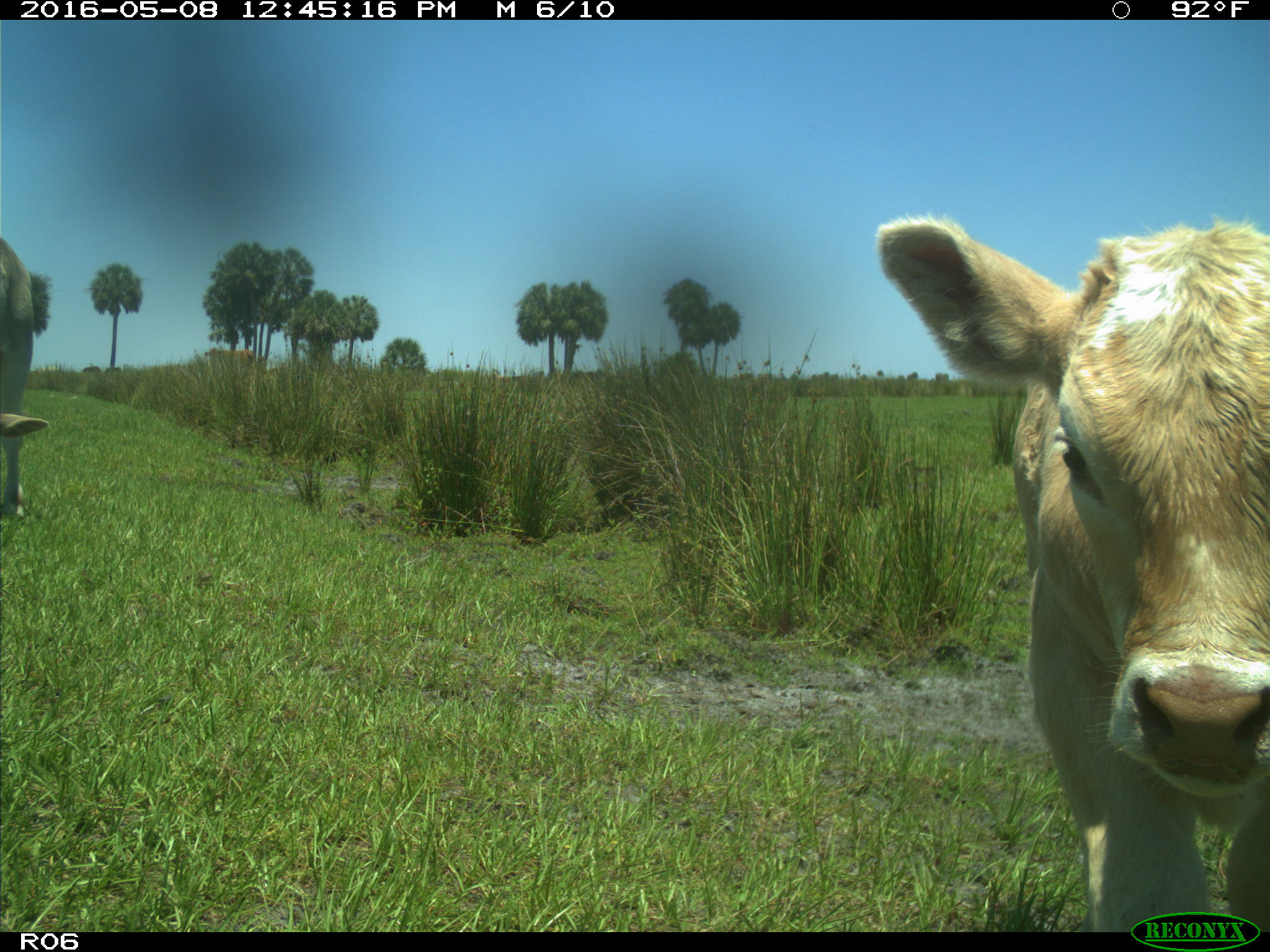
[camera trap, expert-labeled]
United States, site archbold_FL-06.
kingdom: Animalia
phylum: Chordata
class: Mammalia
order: Artiodactyla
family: Bovidae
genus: Bos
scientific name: Bos taurus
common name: domestic cow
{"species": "Bos taurus (domestic cow)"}